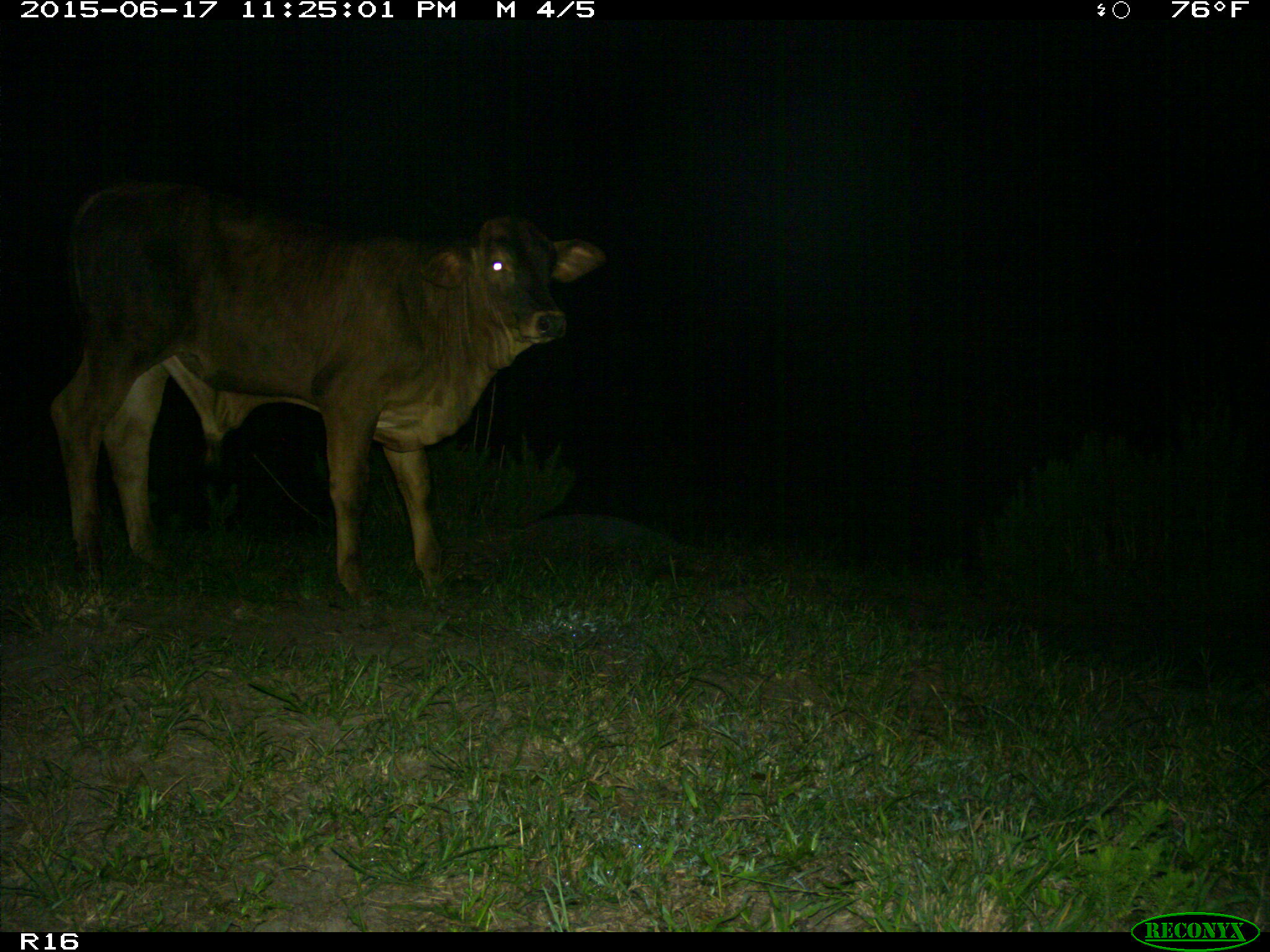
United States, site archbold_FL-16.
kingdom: Animalia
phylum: Chordata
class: Mammalia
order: Artiodactyla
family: Bovidae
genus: Bos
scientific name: Bos taurus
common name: domestic cow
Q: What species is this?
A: Bos taurus (domestic cow).